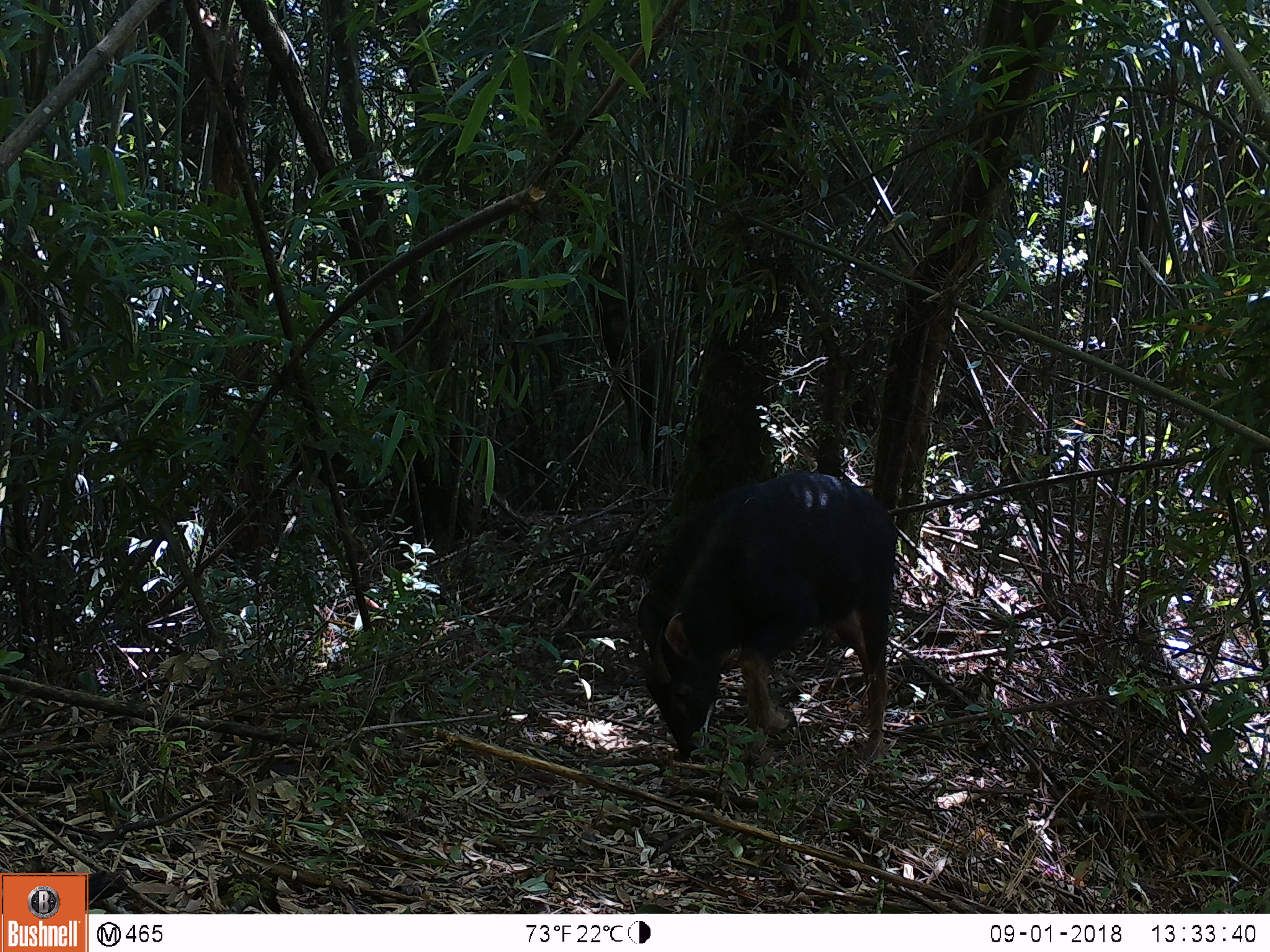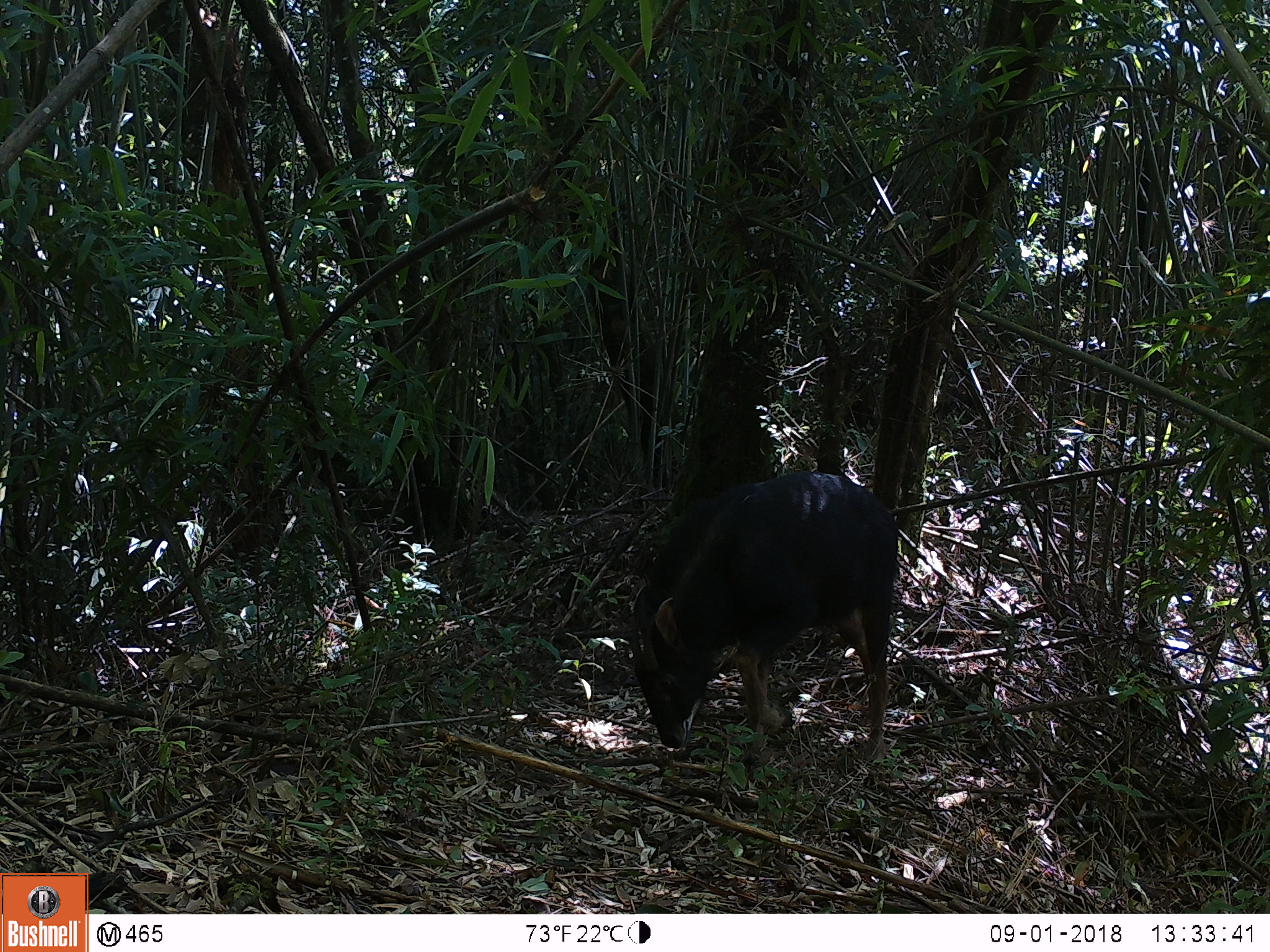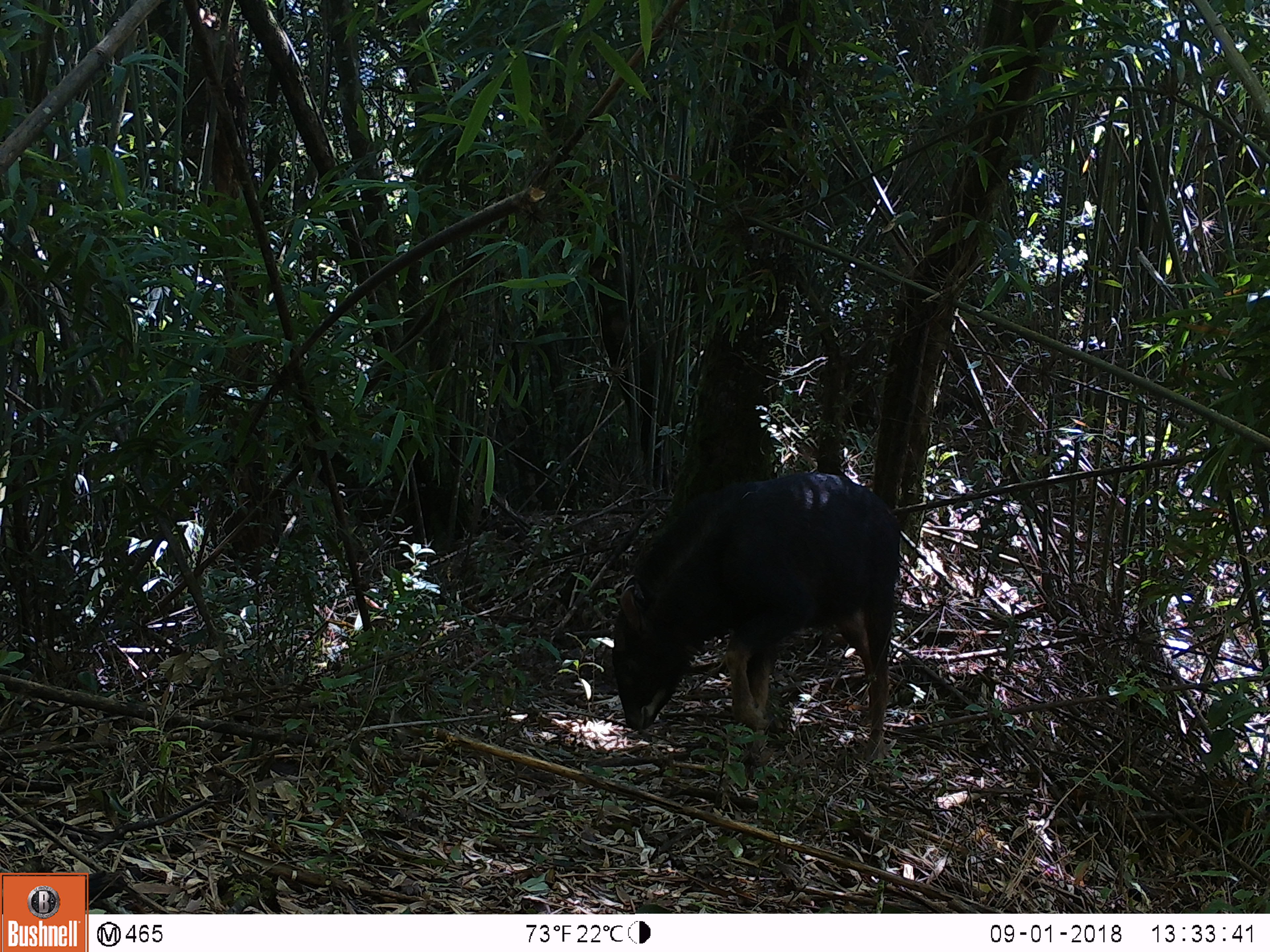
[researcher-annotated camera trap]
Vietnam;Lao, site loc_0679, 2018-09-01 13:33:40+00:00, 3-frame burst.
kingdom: Animalia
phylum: Chordata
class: Mammalia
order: Artiodactyla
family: Bovidae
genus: Capricornis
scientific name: Capricornis sumatraensis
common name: chinese serow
Chinese serow (Capricornis sumatraensis). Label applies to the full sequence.